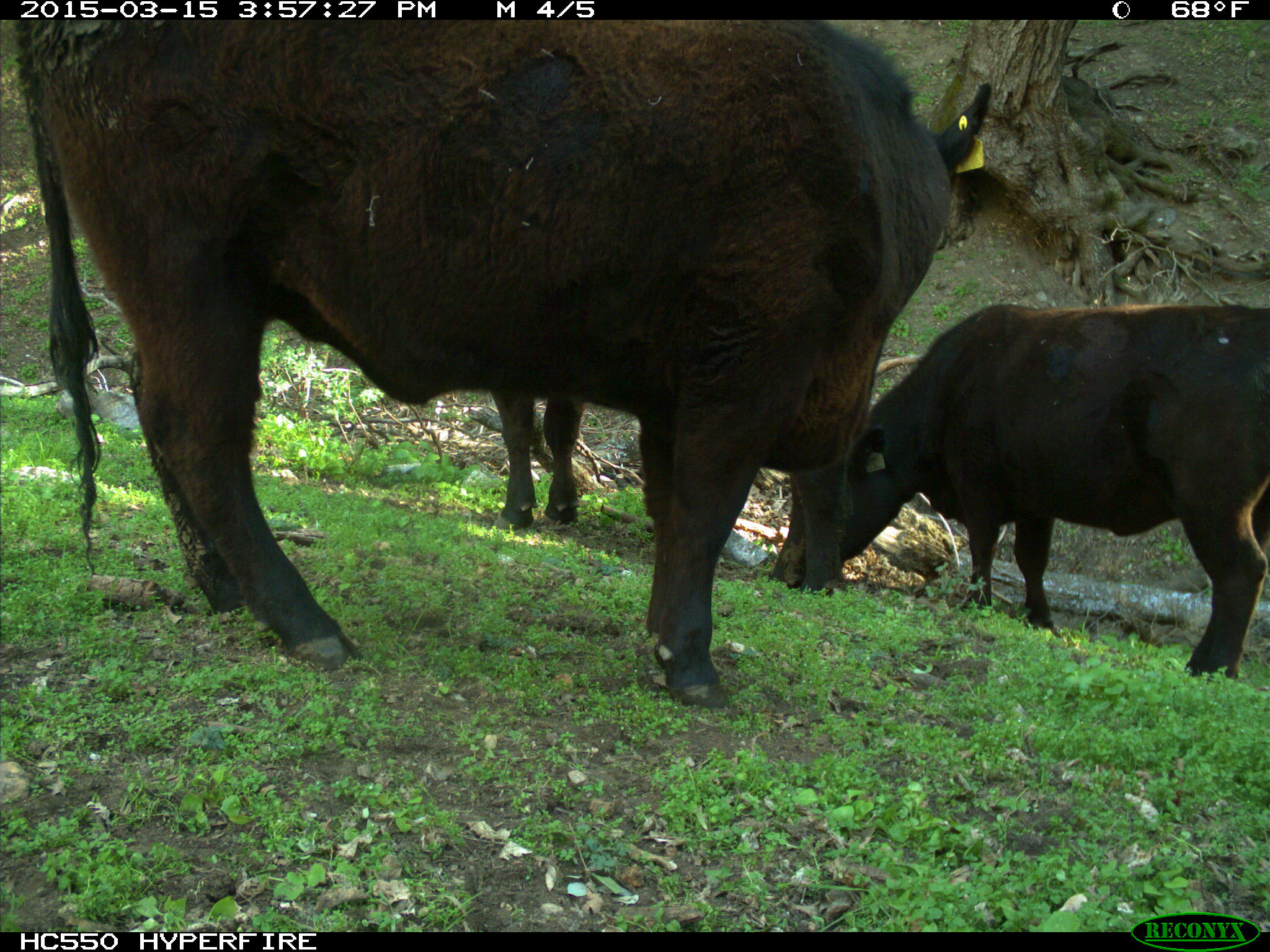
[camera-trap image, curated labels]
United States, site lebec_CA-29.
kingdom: Animalia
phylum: Chordata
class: Mammalia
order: Artiodactyla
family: Bovidae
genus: Bos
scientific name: Bos taurus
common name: domestic cow